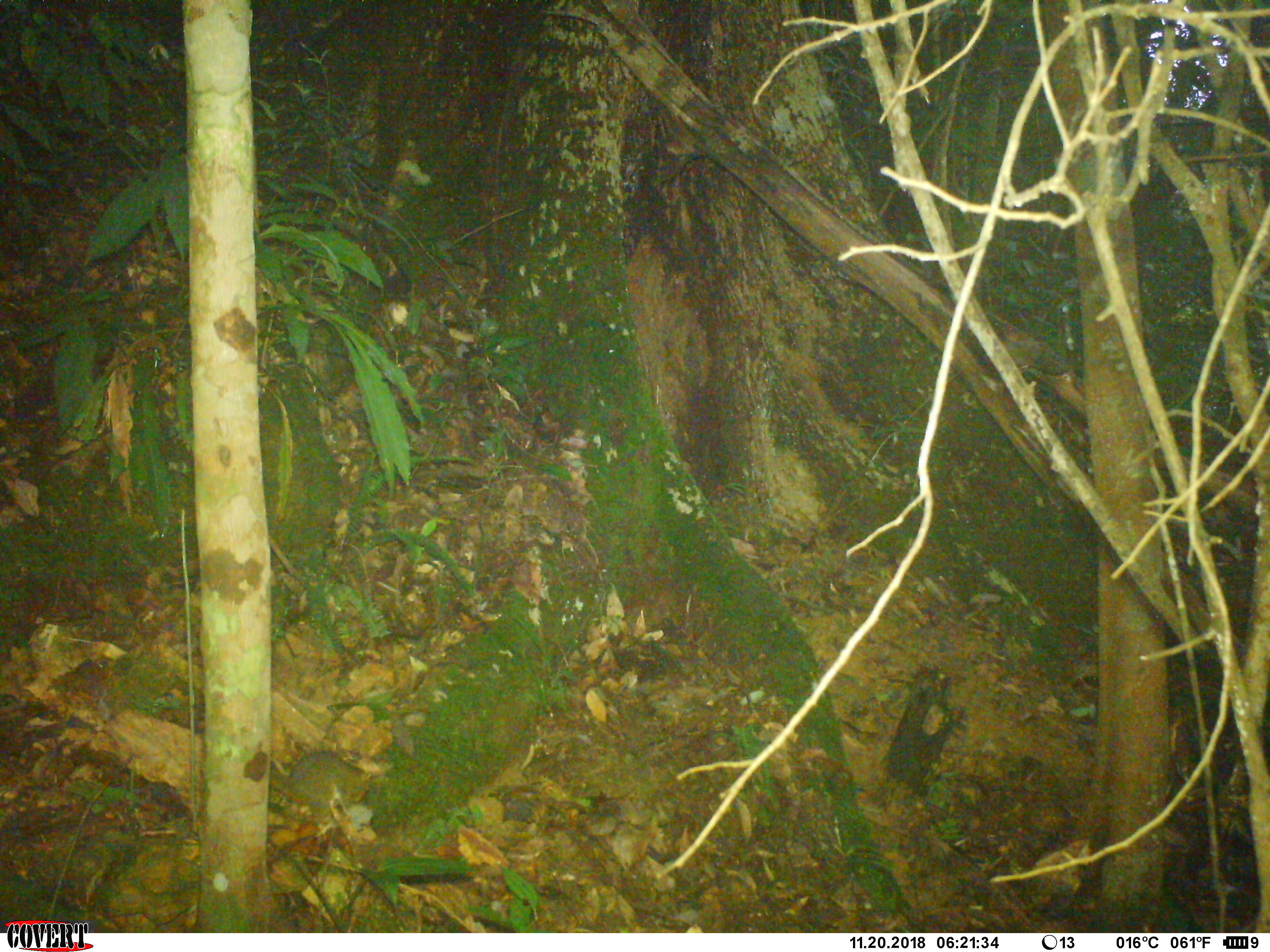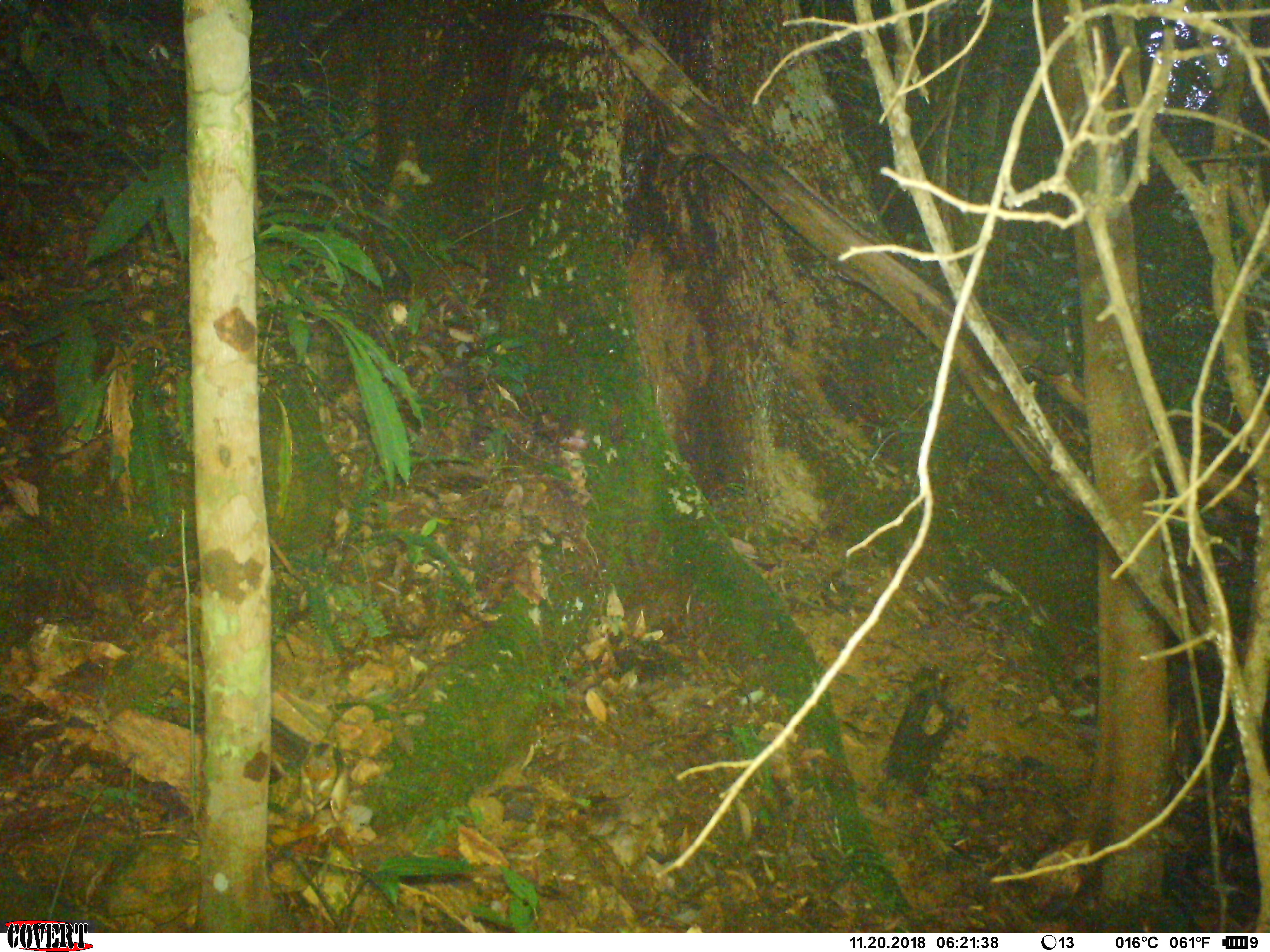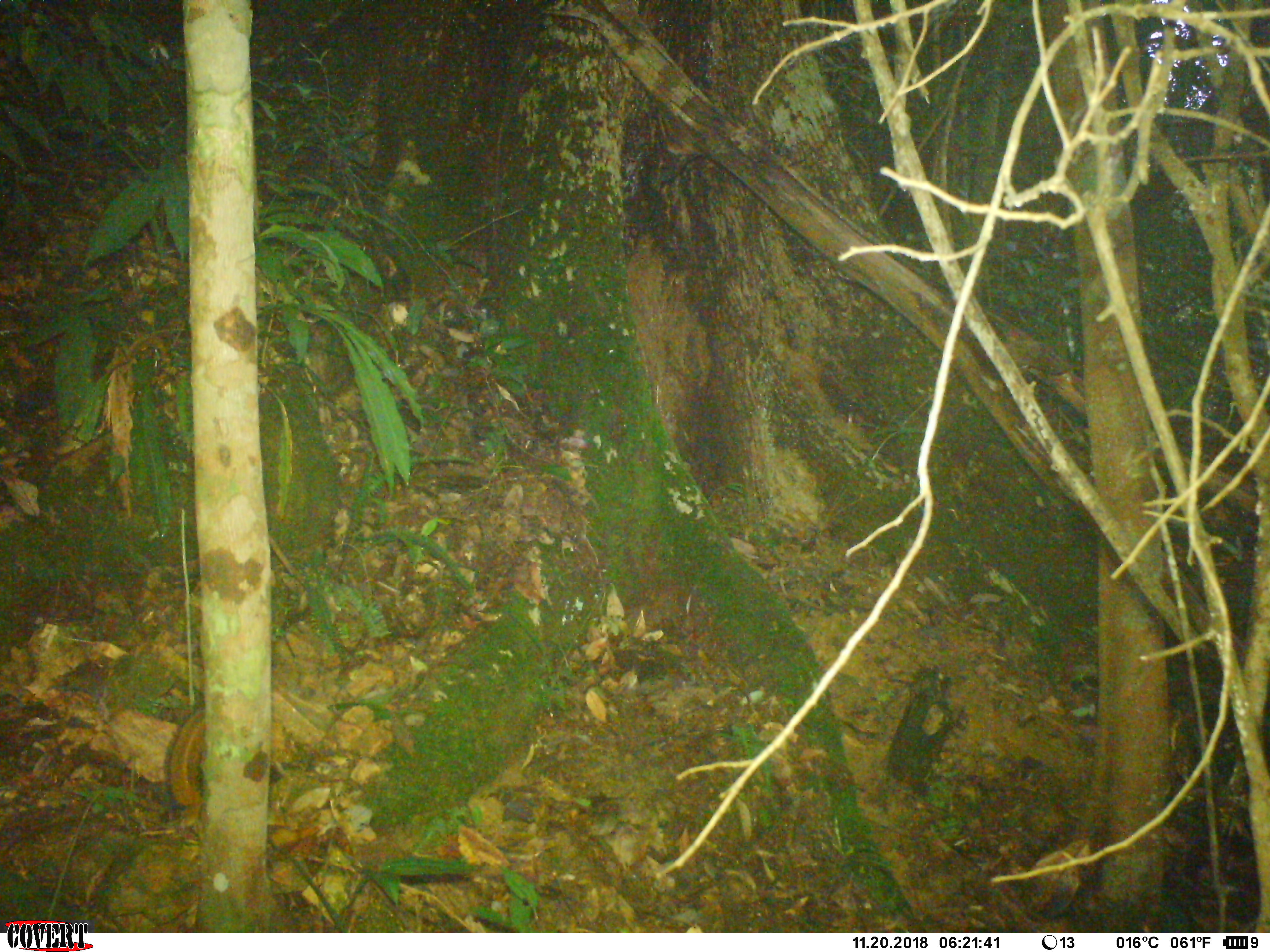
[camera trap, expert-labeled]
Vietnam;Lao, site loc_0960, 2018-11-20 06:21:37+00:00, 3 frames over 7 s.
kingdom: Animalia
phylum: Chordata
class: Mammalia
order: Rodentia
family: Sciuridae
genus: Dremomys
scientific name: Dremomys rufigenis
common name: red-cheeked squirrel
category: red cheeked squirrel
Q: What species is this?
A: Red cheeked squirrel (red-cheeked squirrel) (Dremomys rufigenis).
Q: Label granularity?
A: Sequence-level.